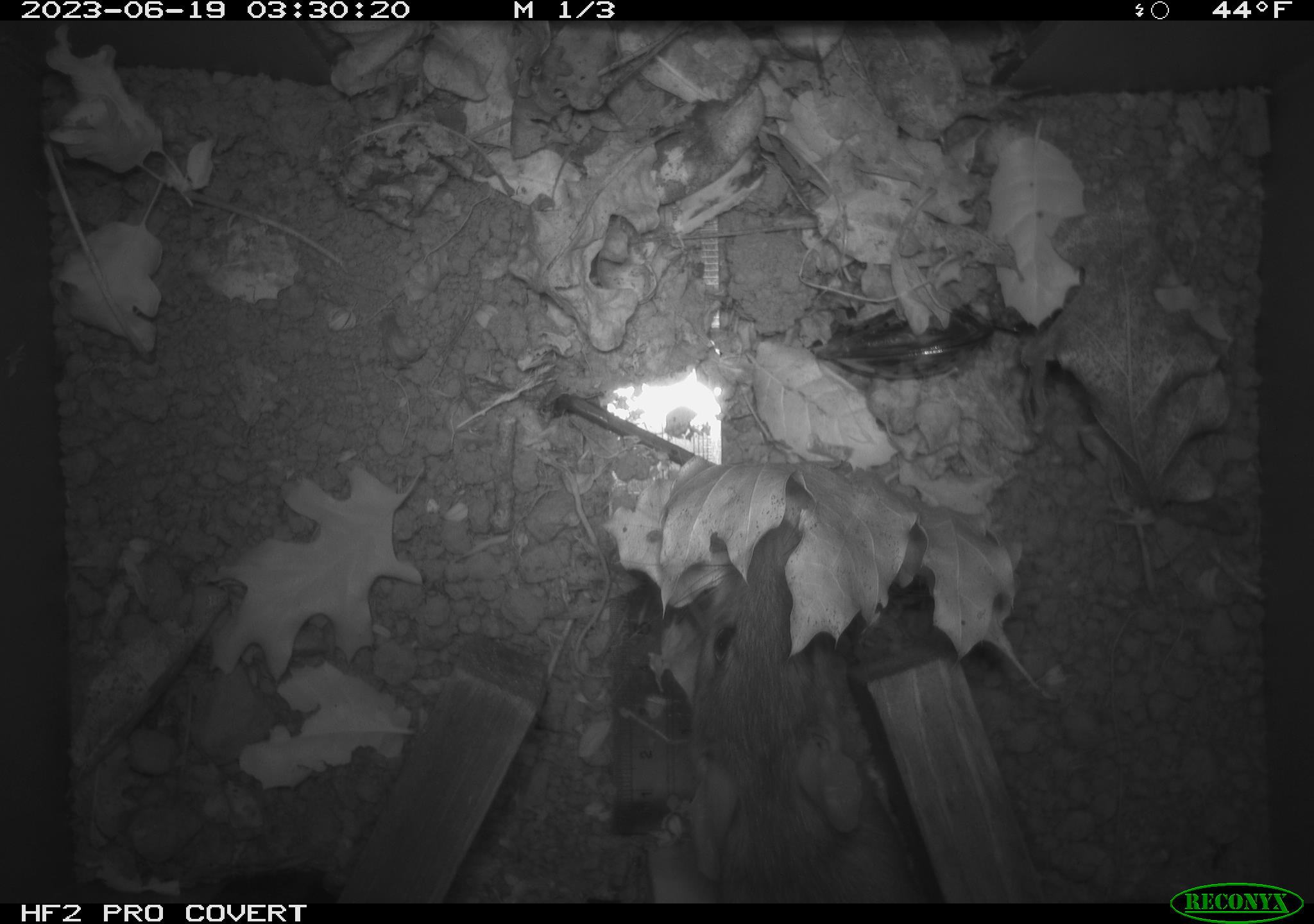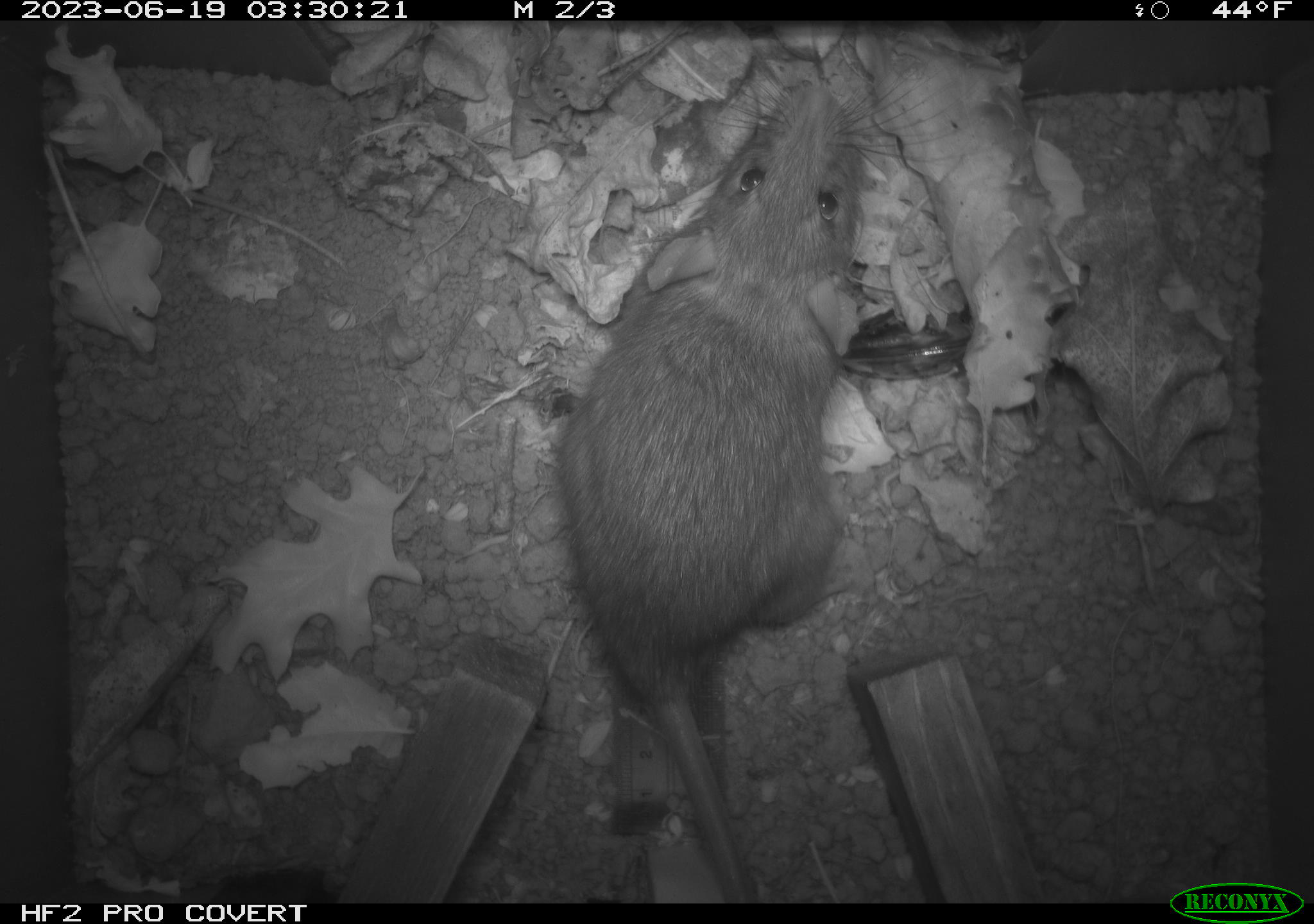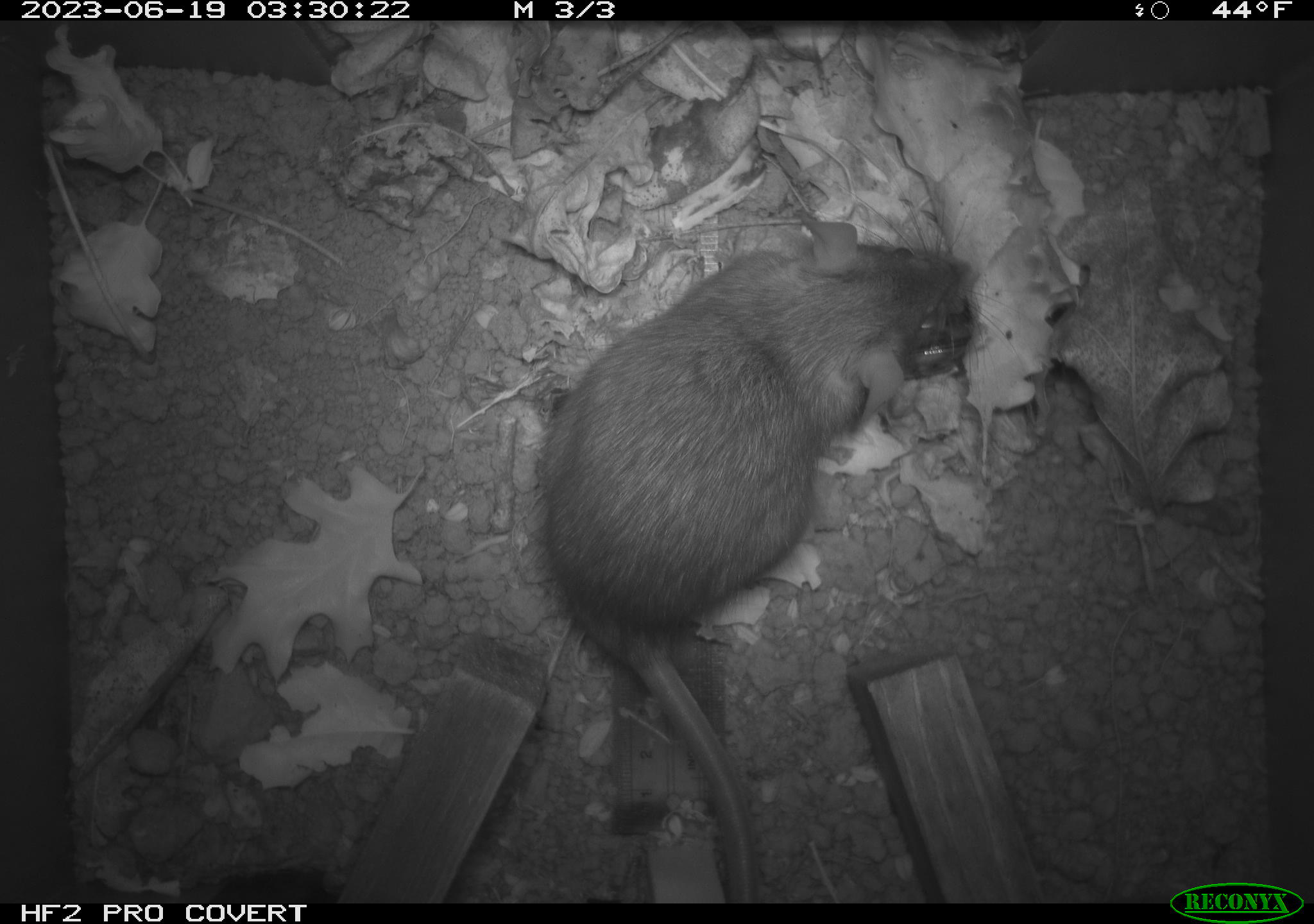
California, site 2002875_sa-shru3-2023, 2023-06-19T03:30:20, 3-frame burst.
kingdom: Animalia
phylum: Chordata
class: Mammalia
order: Rodentia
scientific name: Rodentia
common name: mouse species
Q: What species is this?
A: Mouse species (Rodentia).